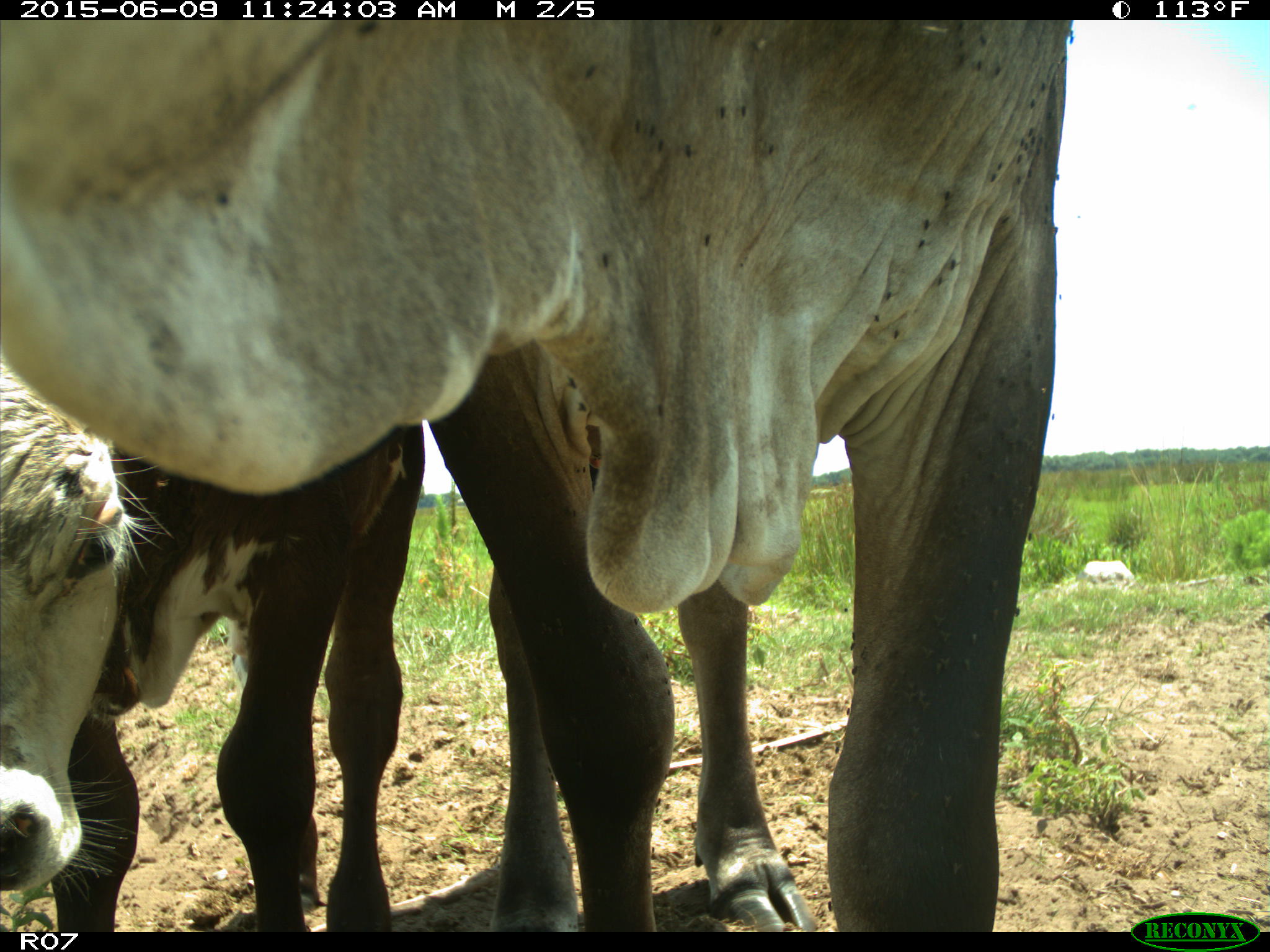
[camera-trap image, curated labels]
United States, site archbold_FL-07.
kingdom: Animalia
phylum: Chordata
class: Mammalia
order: Artiodactyla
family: Bovidae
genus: Bos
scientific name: Bos taurus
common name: domestic cow